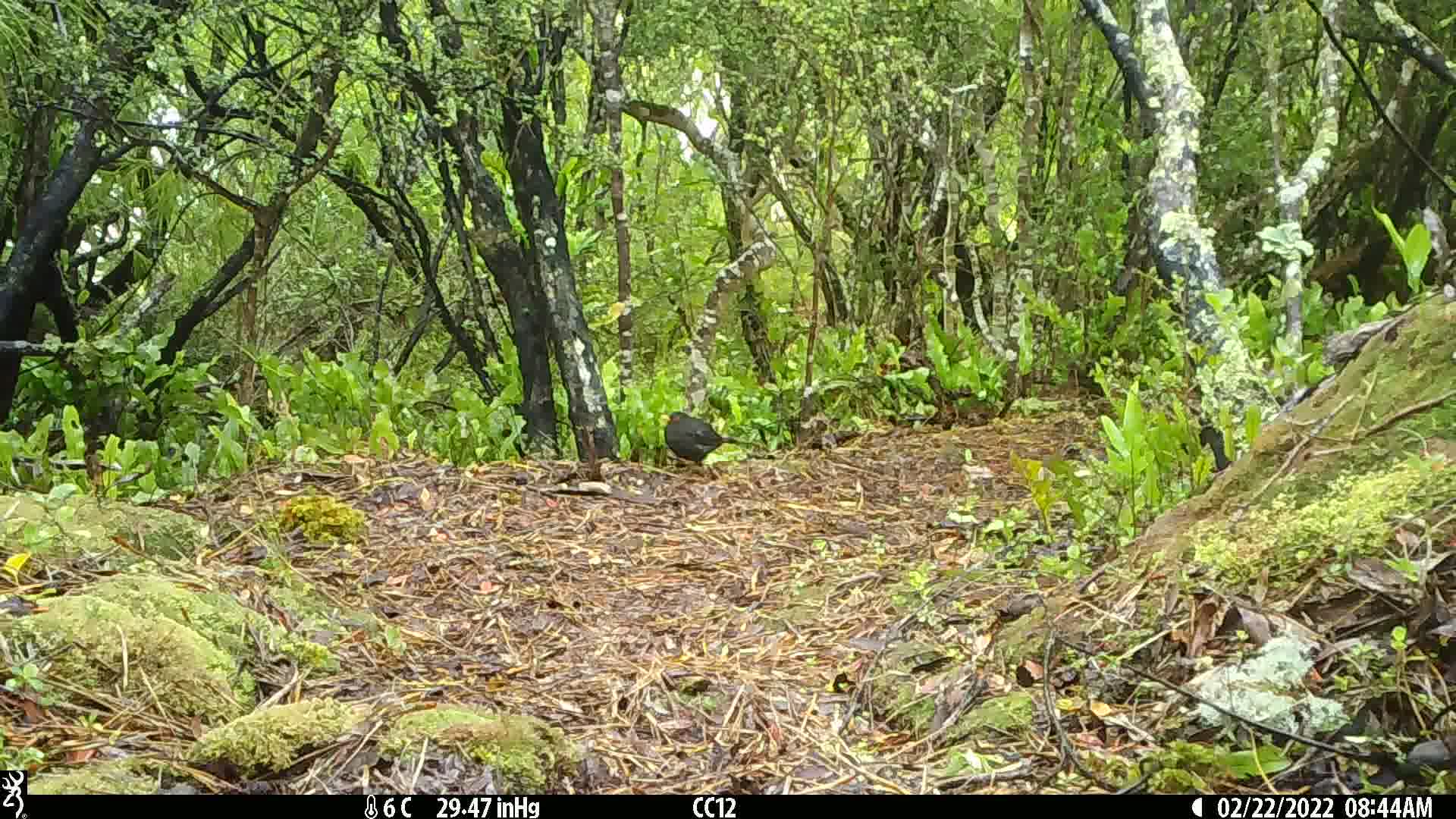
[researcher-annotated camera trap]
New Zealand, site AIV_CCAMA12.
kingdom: Animalia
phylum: Chordata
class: Aves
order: Passeriformes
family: Turdidae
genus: Turdus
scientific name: Turdus merula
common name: eurasian blackbird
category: blackbird